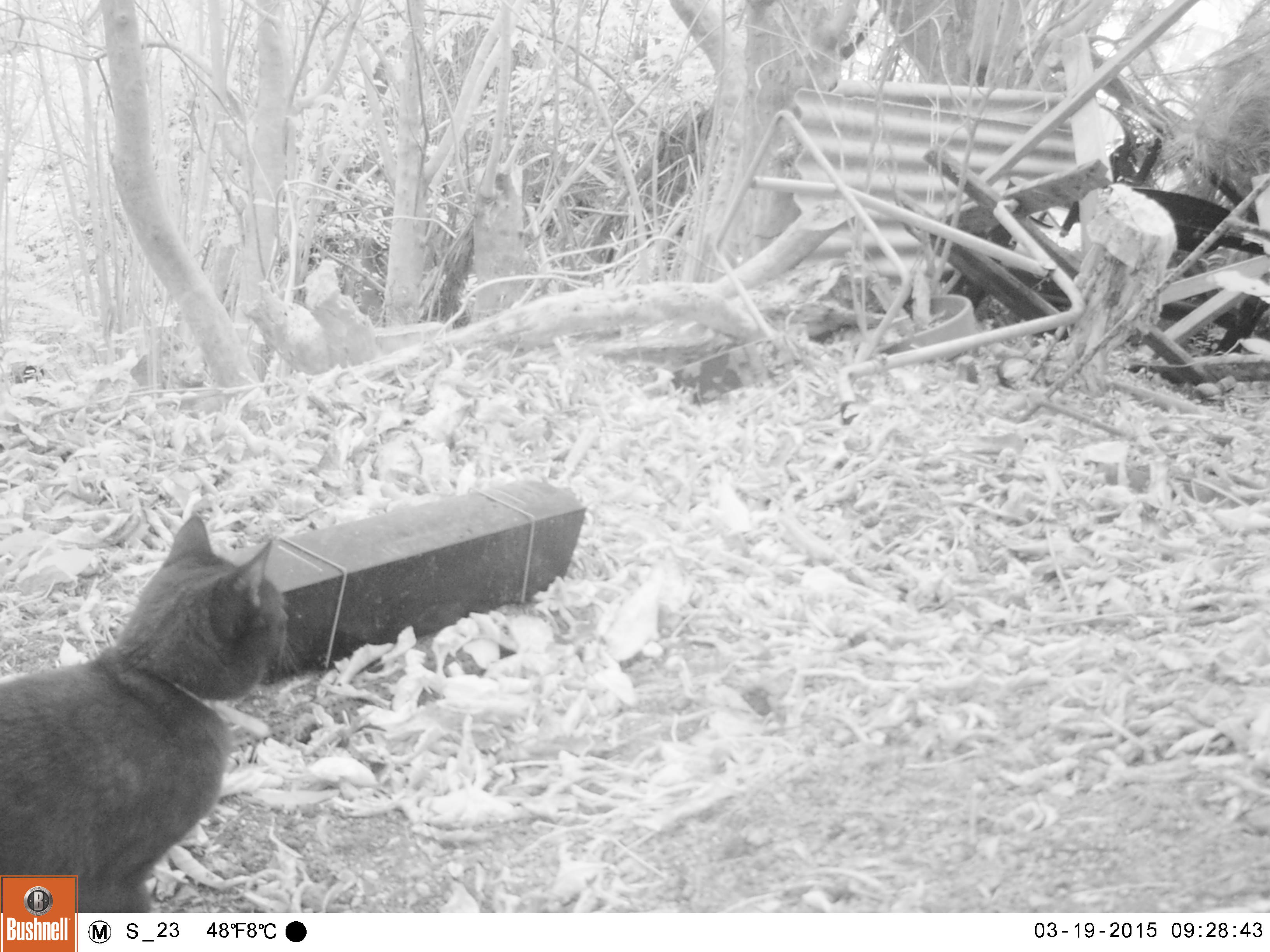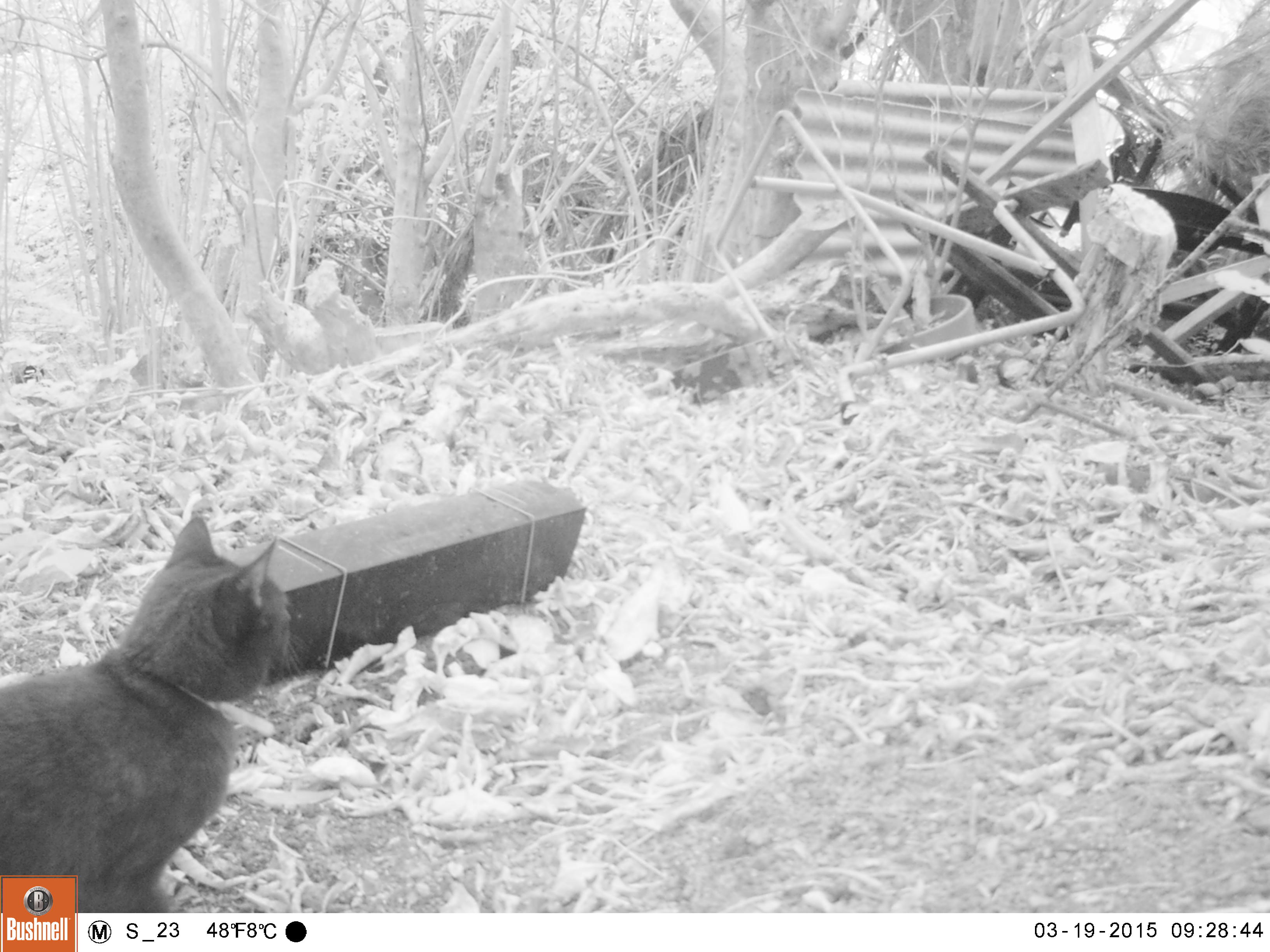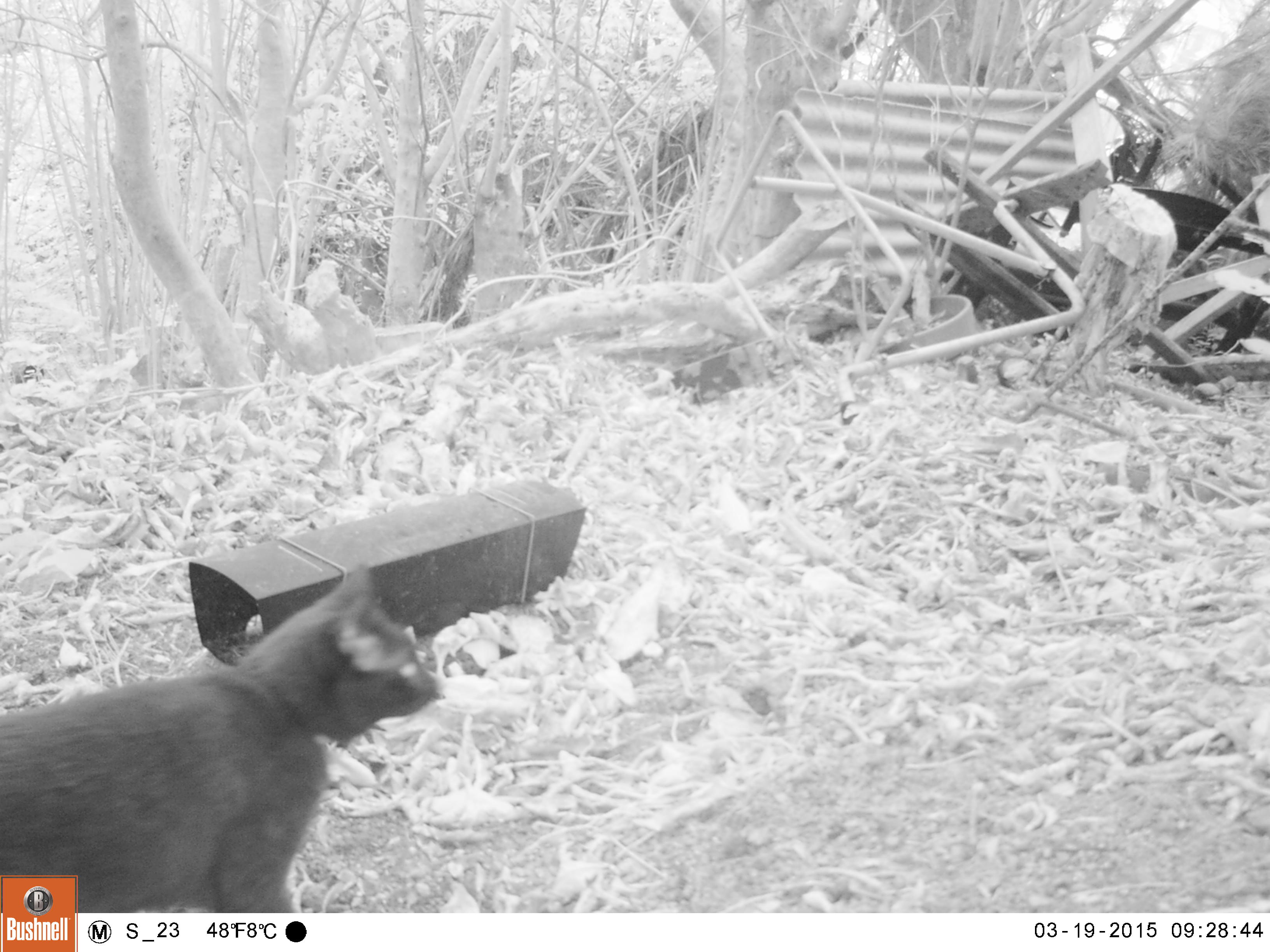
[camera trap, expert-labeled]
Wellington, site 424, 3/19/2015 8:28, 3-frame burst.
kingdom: Animalia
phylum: Chordata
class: Mammalia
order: Carnivora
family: Felidae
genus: Felis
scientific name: Felis catus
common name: cat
Cat (Felis catus).